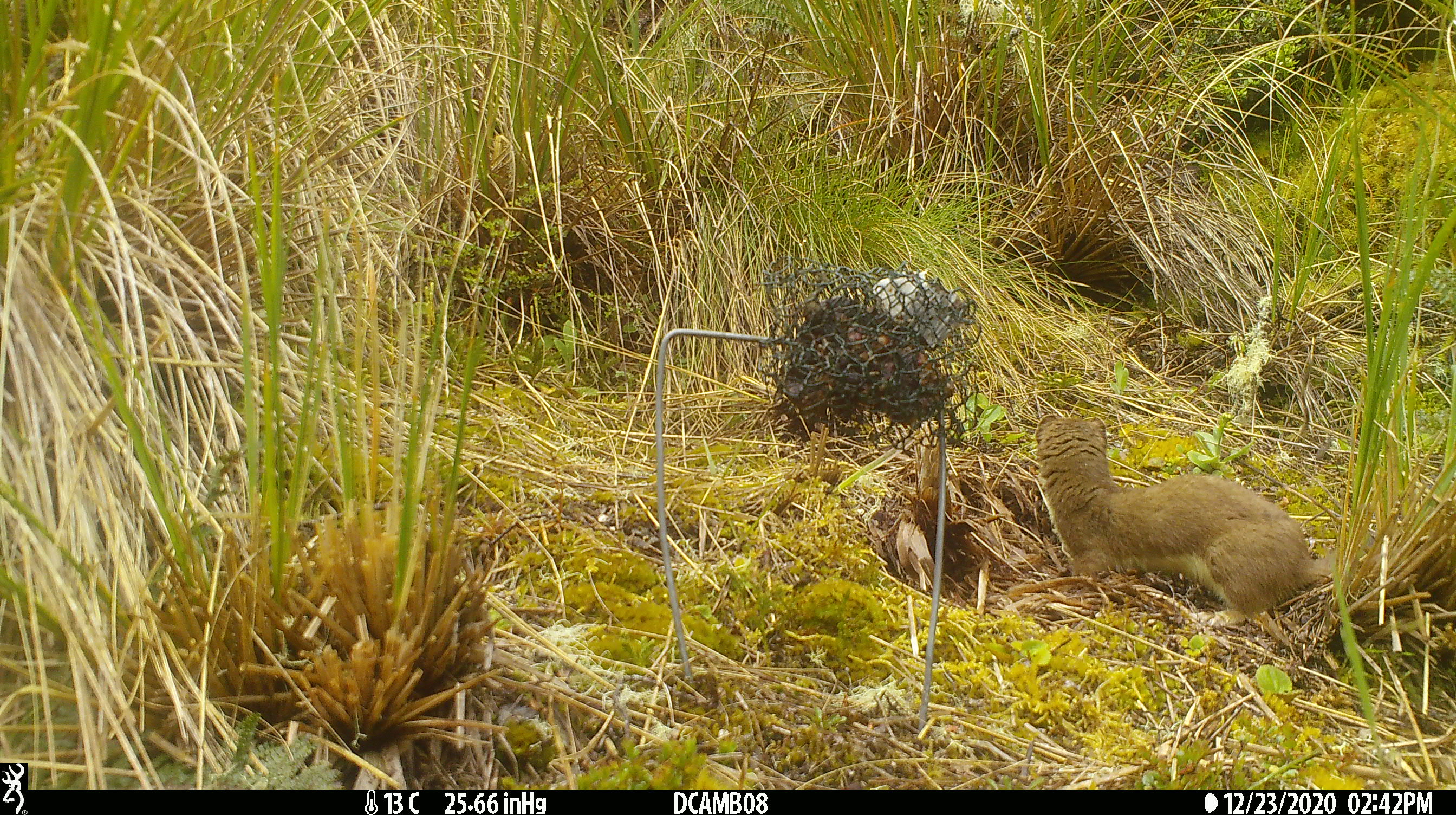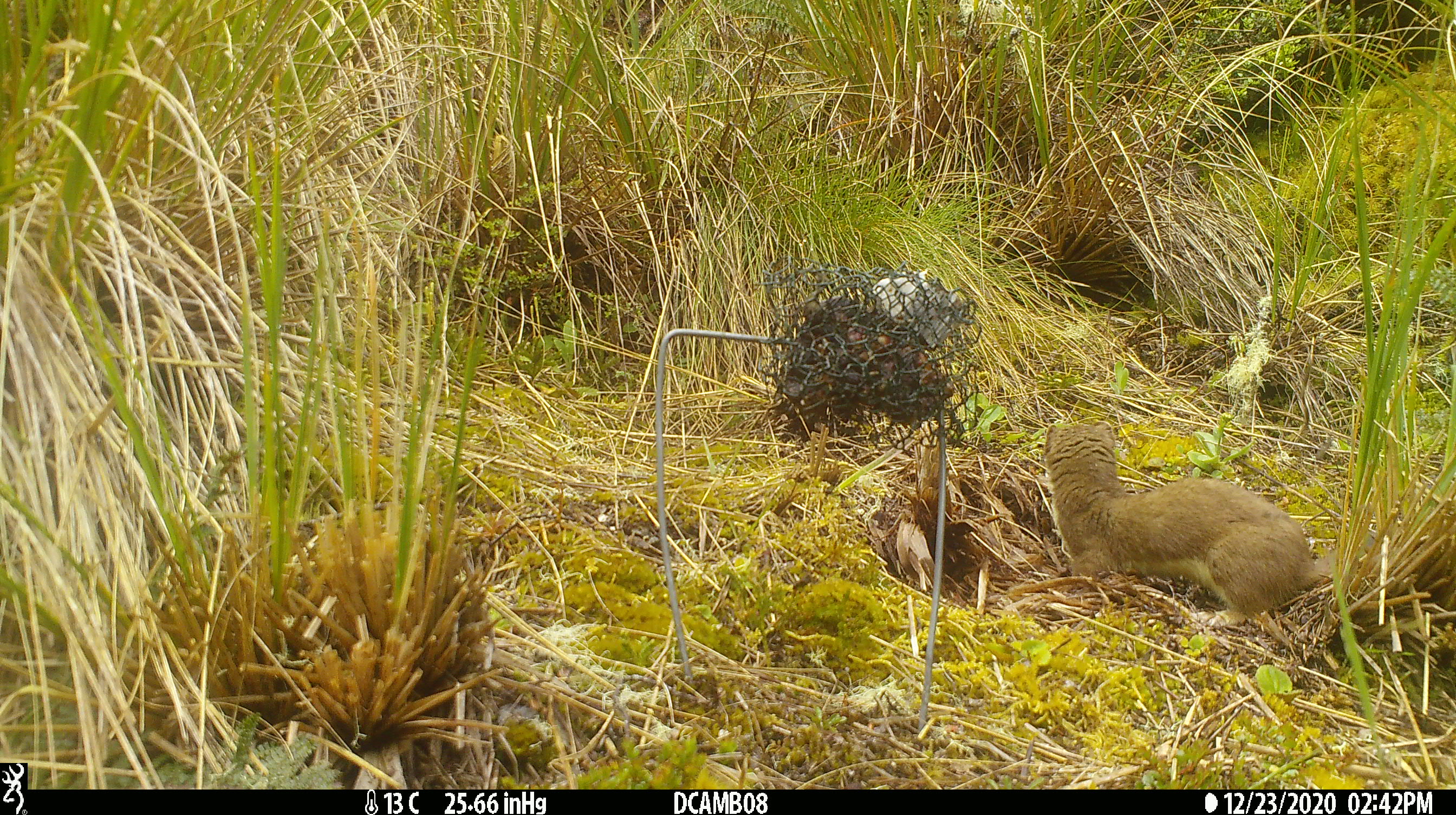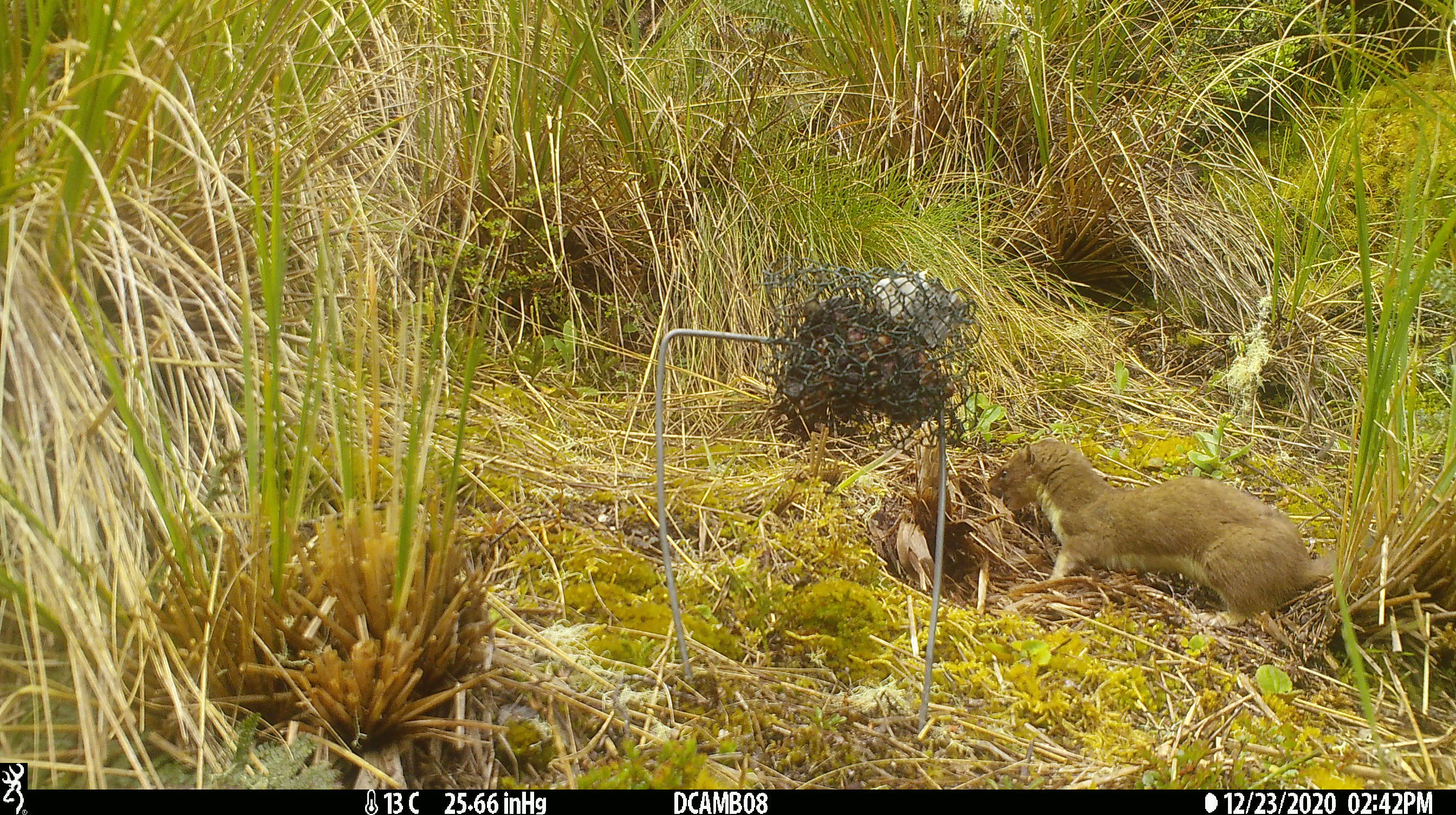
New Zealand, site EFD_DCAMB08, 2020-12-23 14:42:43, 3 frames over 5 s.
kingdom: Animalia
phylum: Chordata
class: Mammalia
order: Carnivora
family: Mustelidae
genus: Mustela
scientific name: Mustela erminea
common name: stoat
Stoat (Mustela erminea).